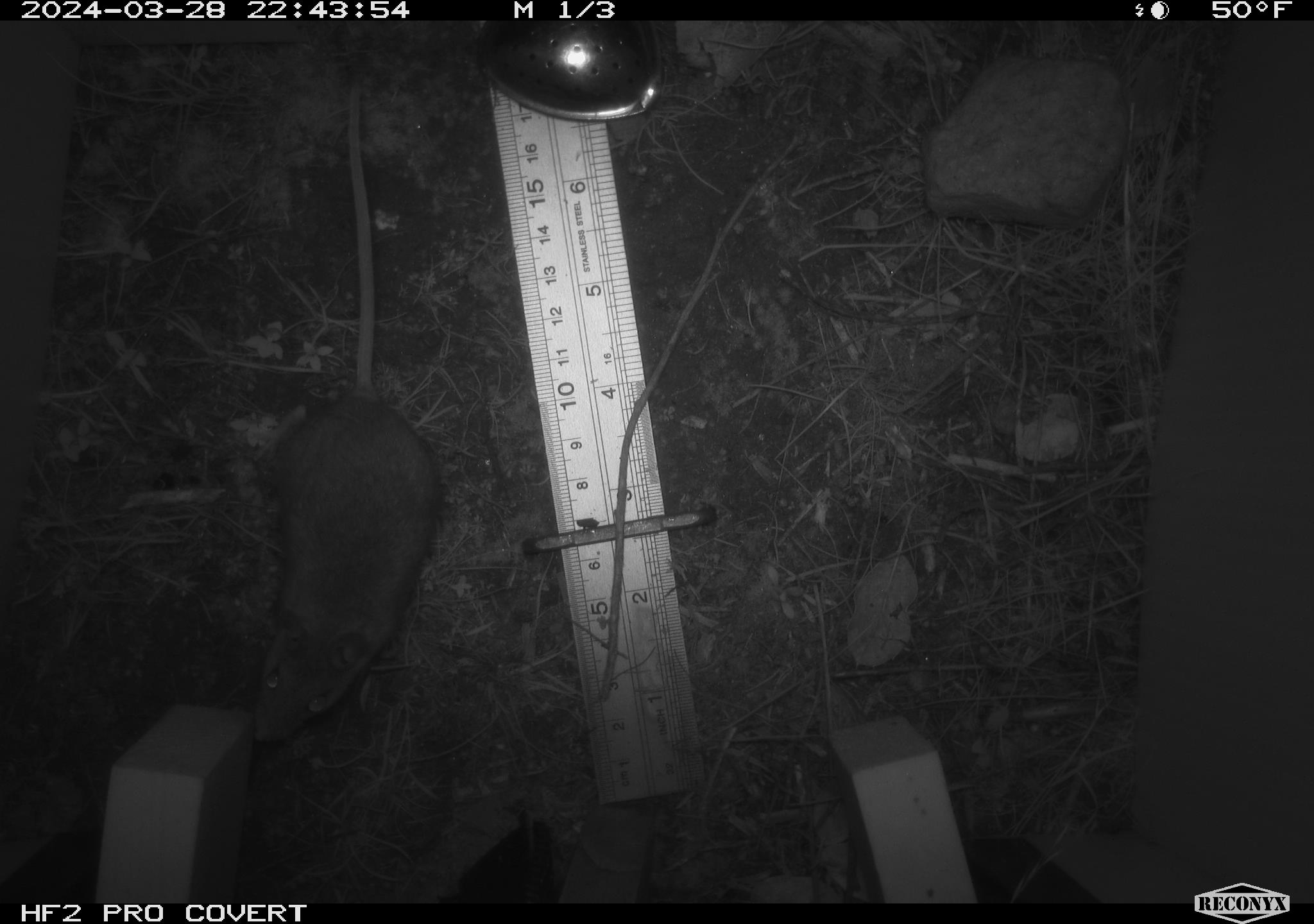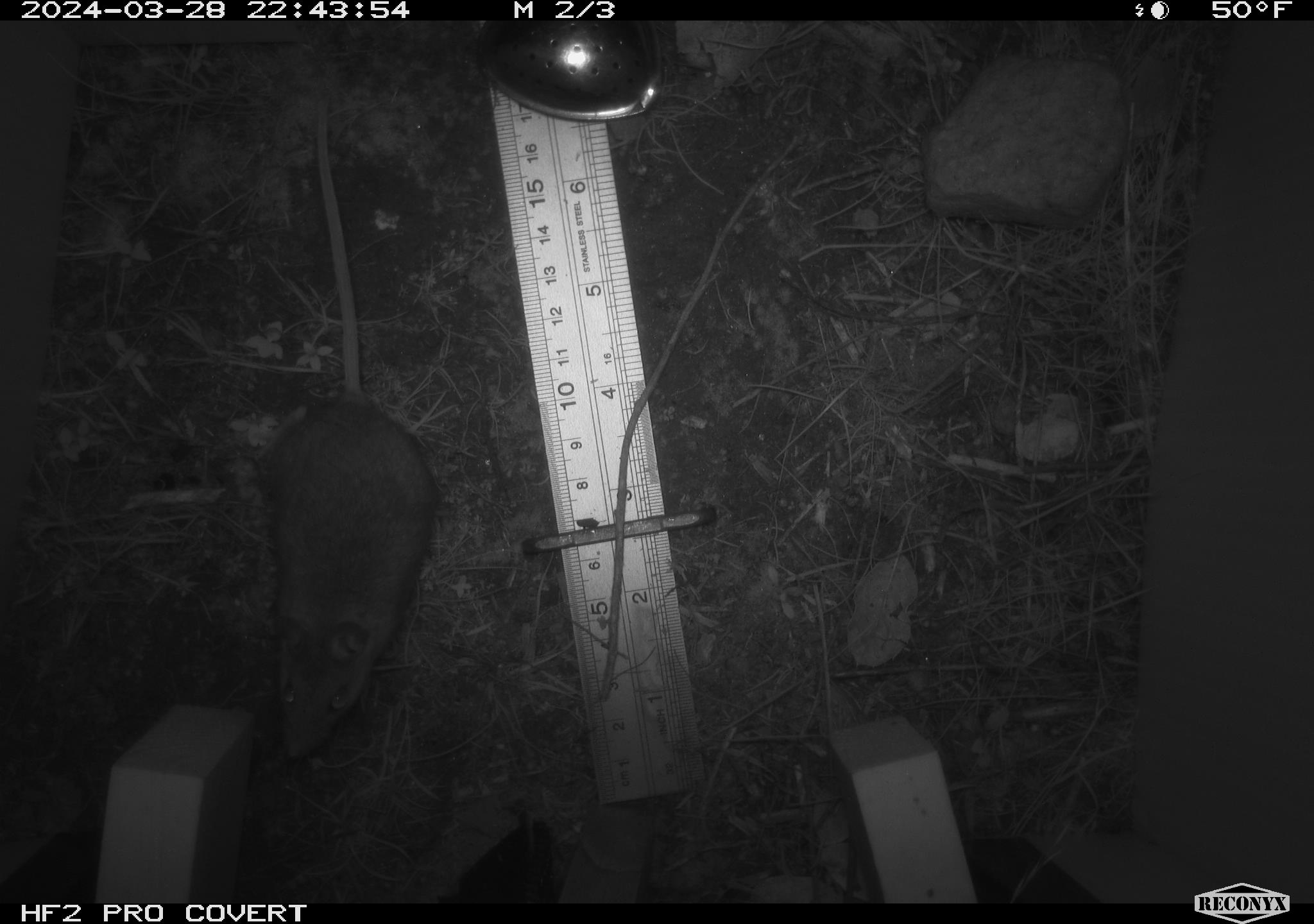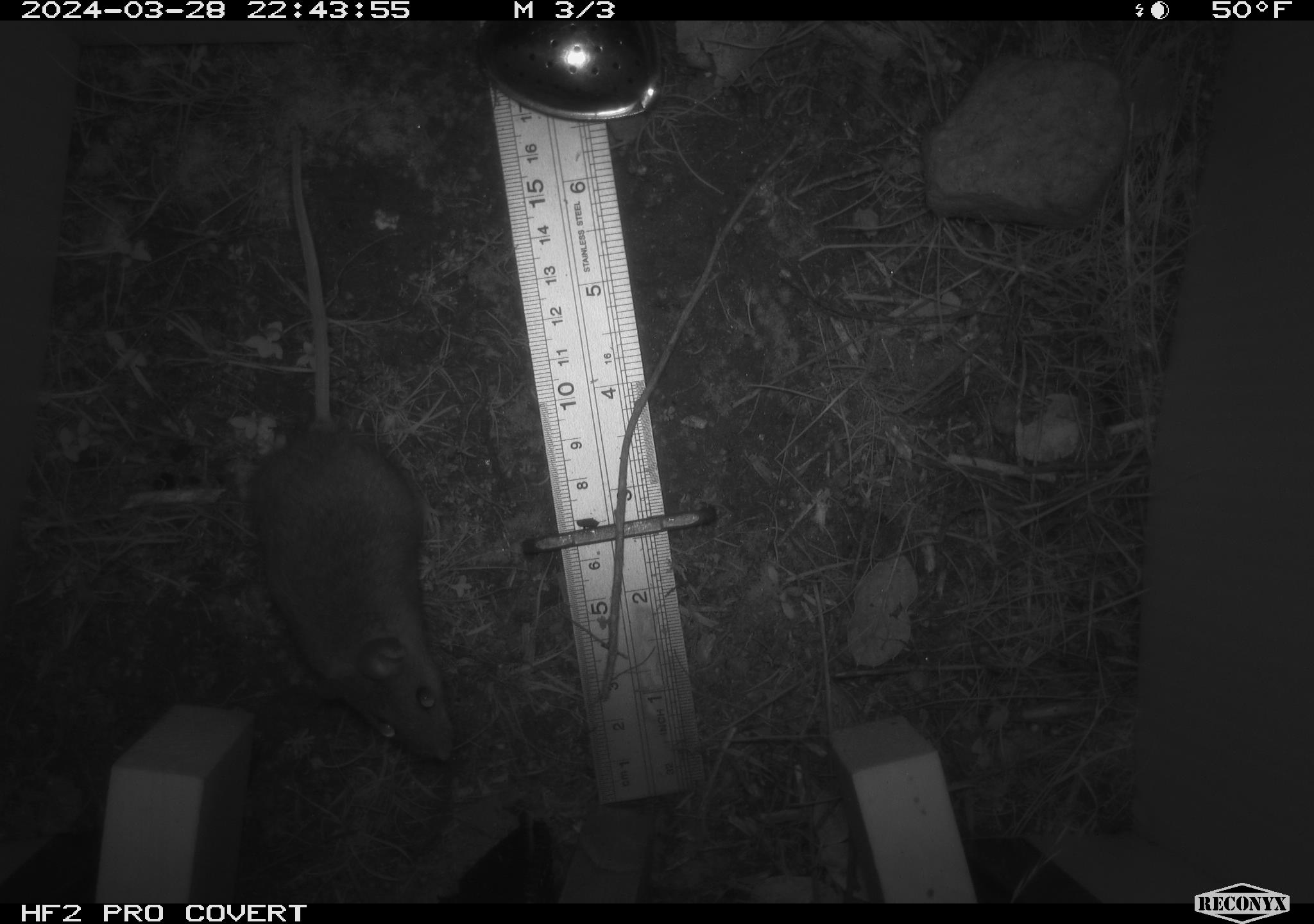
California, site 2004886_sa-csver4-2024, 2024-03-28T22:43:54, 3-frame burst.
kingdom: Animalia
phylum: Chordata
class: Mammalia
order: Rodentia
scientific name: Rodentia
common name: mouse species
Mouse species (Rodentia).